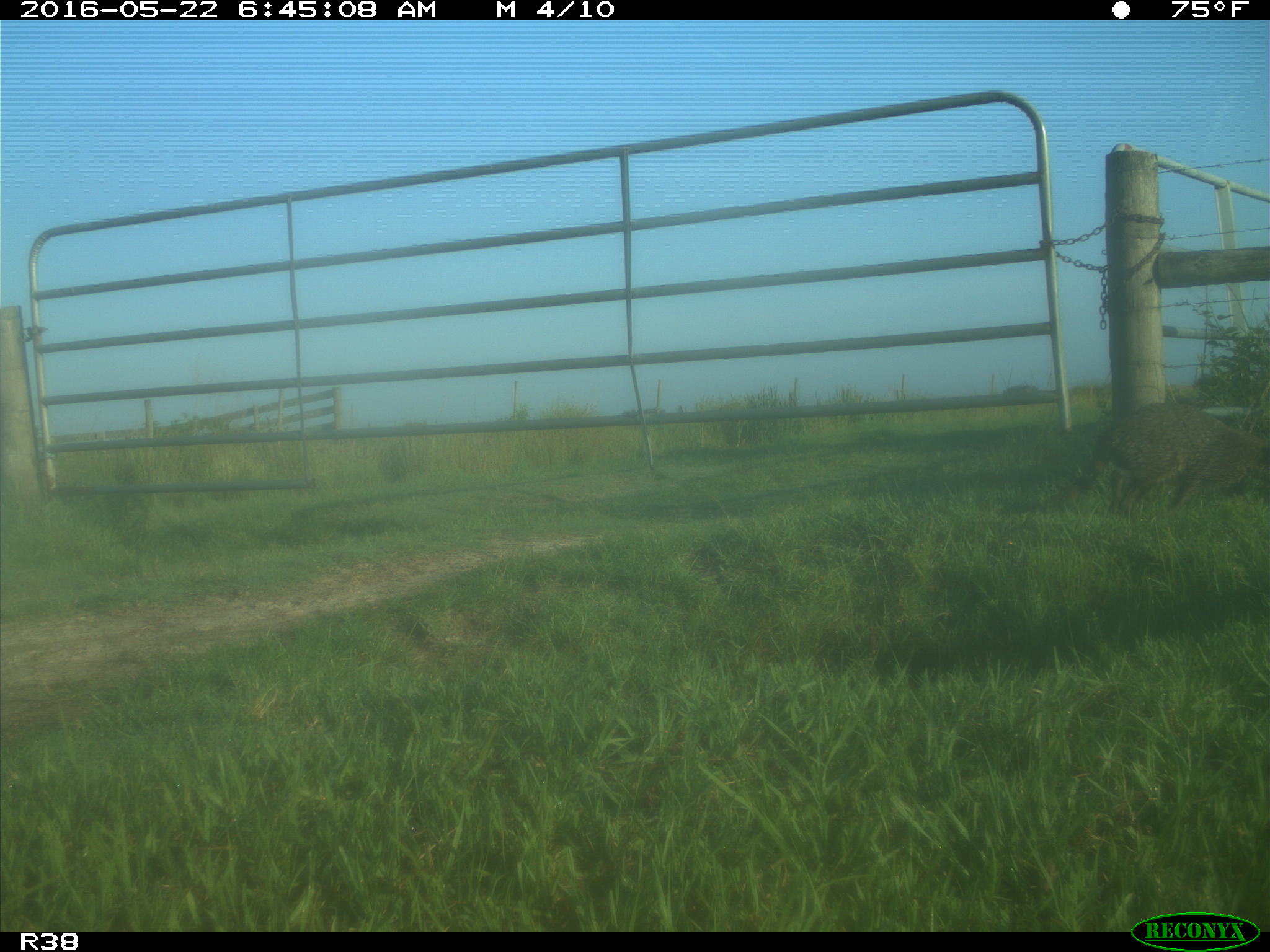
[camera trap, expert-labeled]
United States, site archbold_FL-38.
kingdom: Animalia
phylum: Chordata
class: Mammalia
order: Carnivora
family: Procyonidae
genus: Procyon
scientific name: Procyon lotor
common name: common raccoon